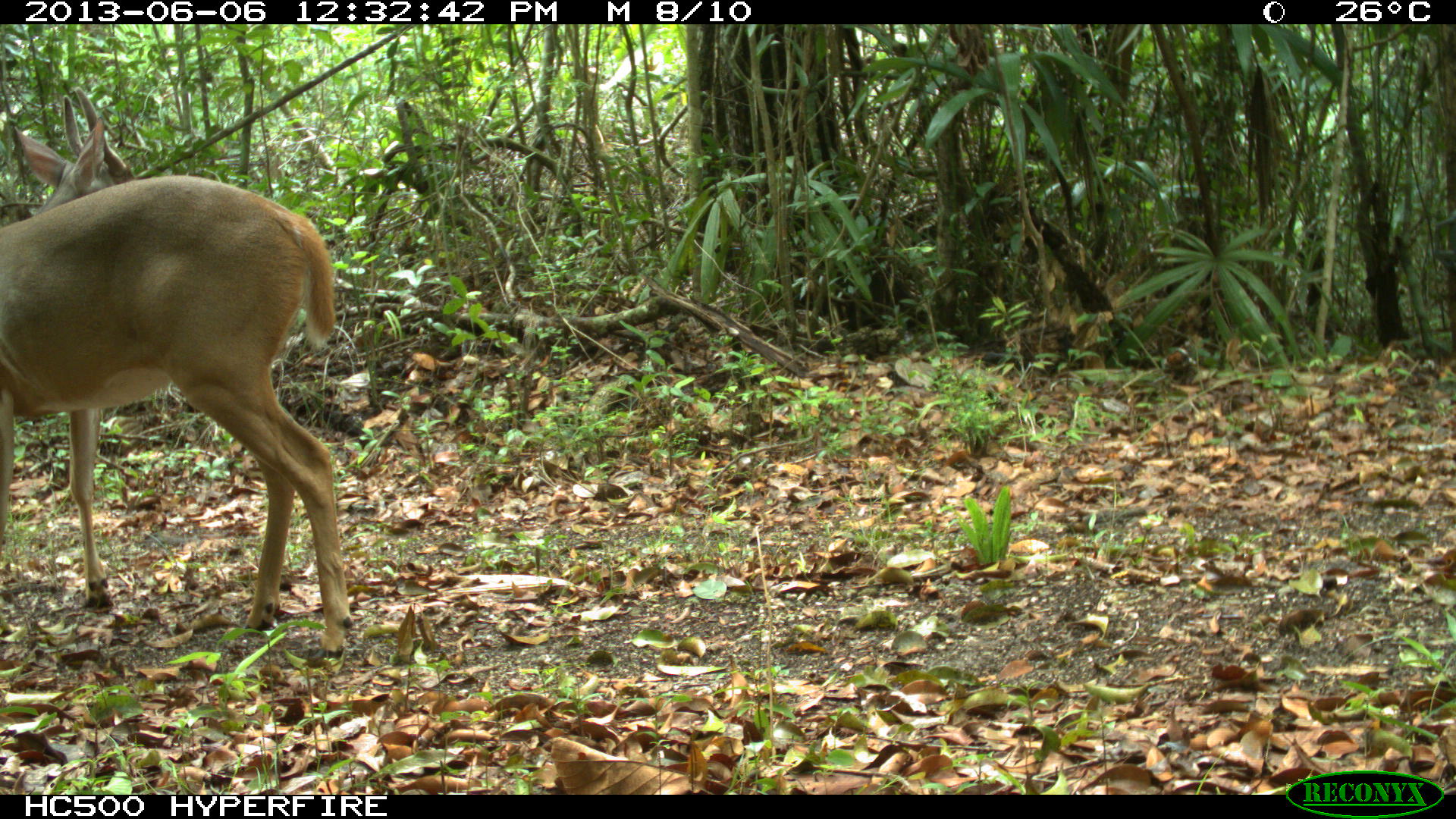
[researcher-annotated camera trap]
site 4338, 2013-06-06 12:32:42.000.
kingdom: Animalia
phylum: Chordata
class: Mammalia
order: Artiodactyla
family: Cervidae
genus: Odocoileus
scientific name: Odocoileus virginianus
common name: white-tailed deer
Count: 1.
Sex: male.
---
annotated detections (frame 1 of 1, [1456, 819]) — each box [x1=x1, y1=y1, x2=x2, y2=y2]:
odocoileus virginianus: [x1=0, y1=85, x2=350, y2=667]